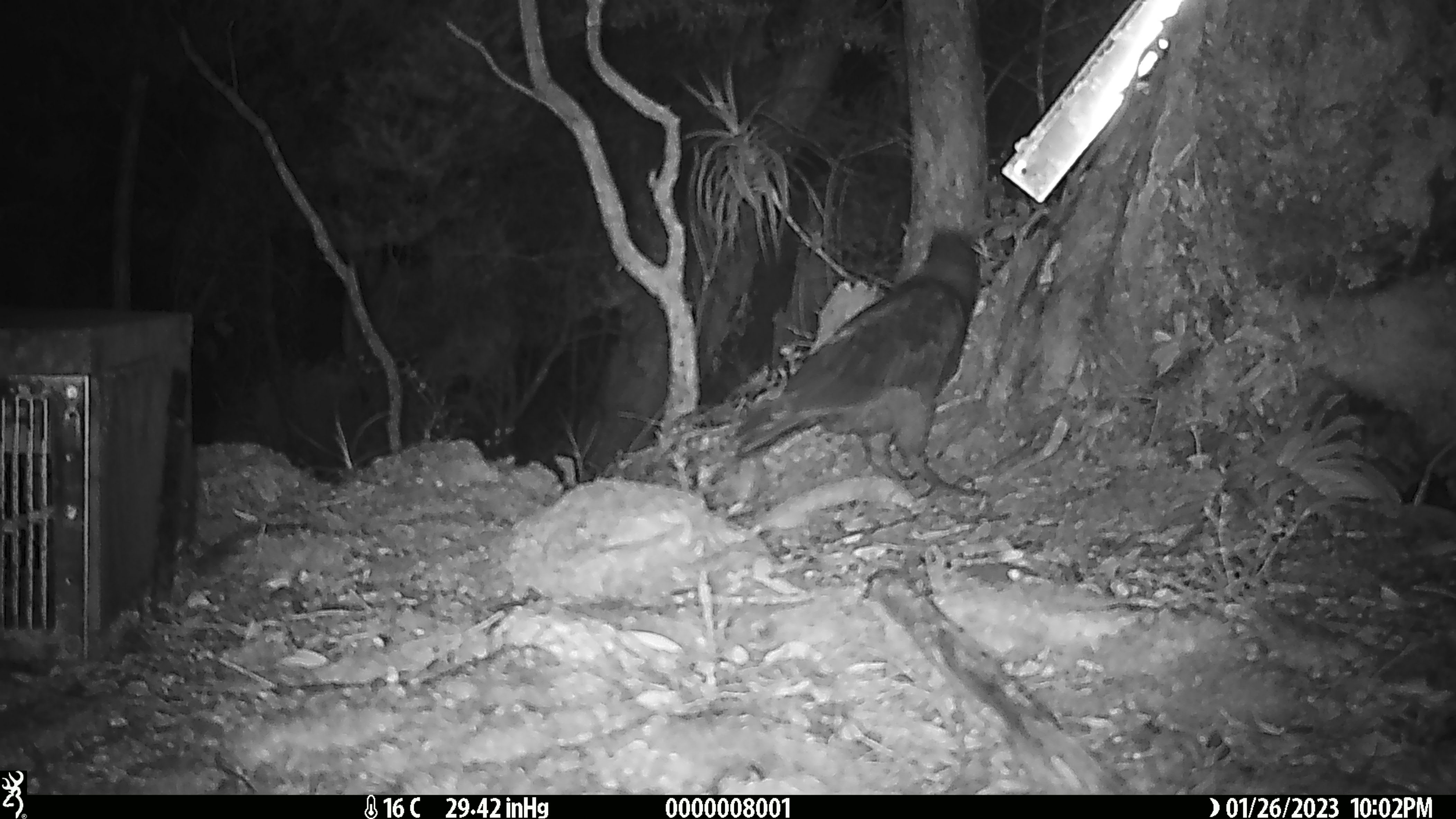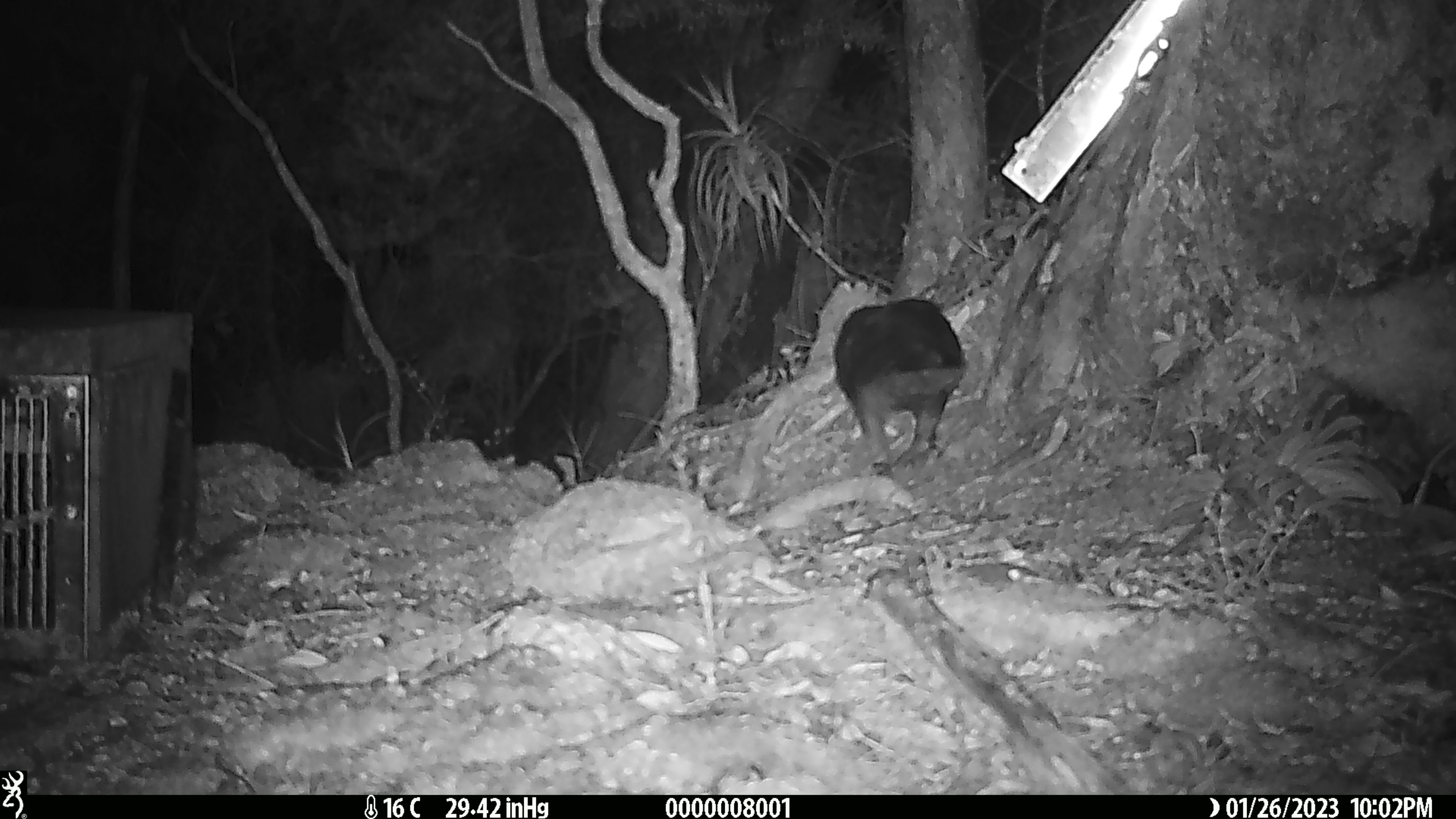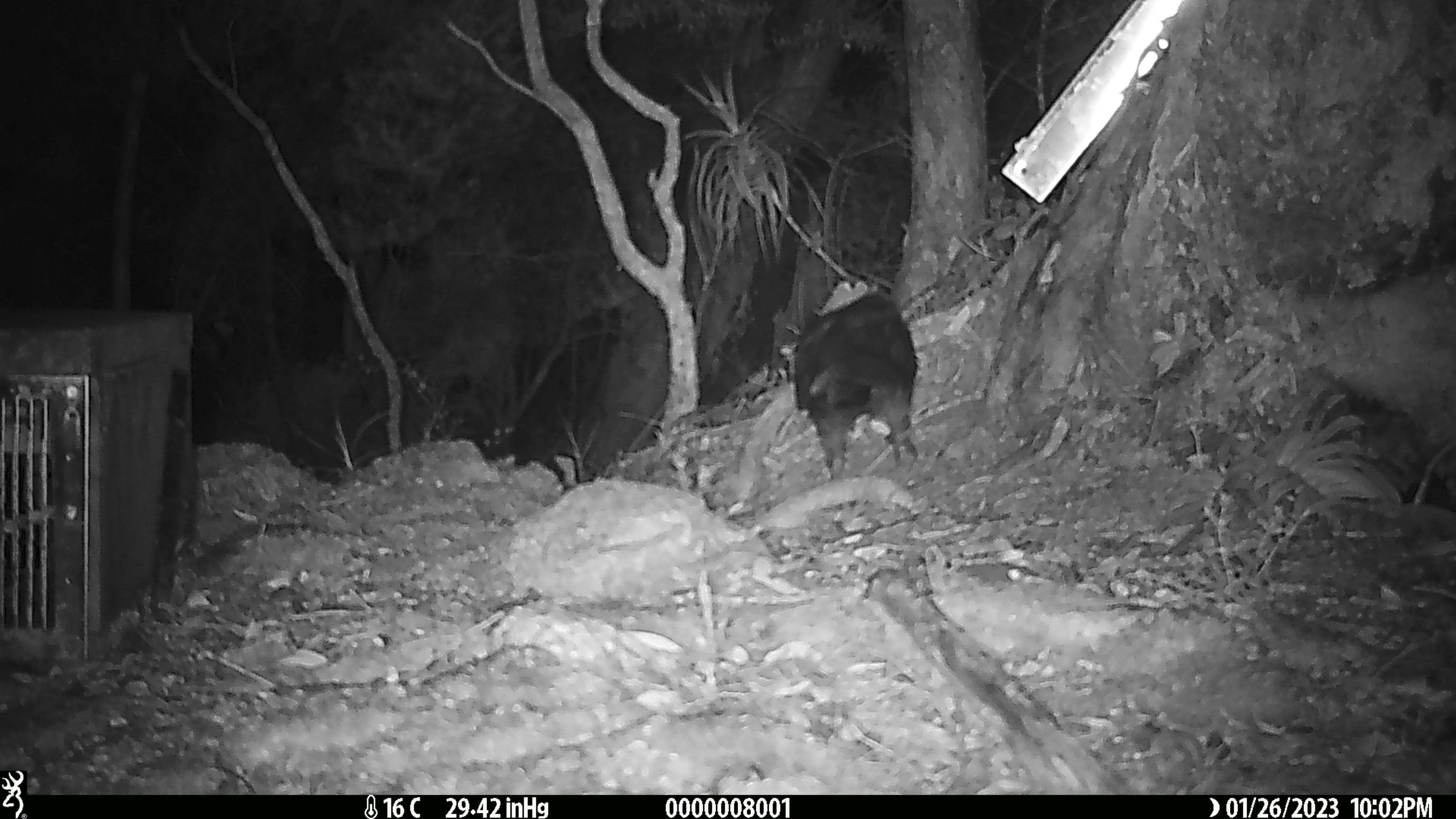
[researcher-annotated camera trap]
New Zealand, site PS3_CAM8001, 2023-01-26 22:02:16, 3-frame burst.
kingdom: Animalia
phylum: Chordata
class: Aves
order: Psittaciformes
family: Strigopidae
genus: Nestor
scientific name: Nestor notabilis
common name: kea